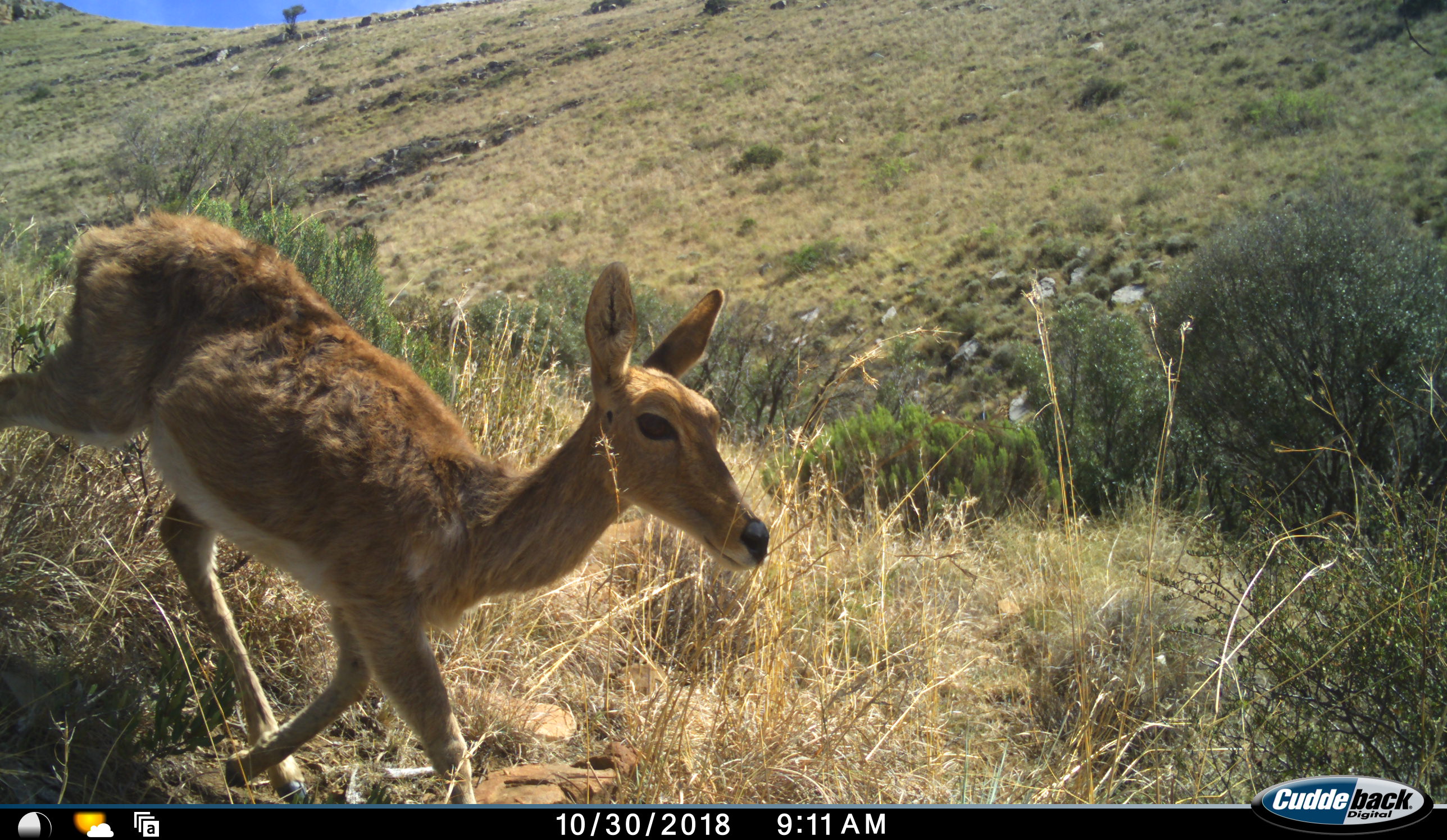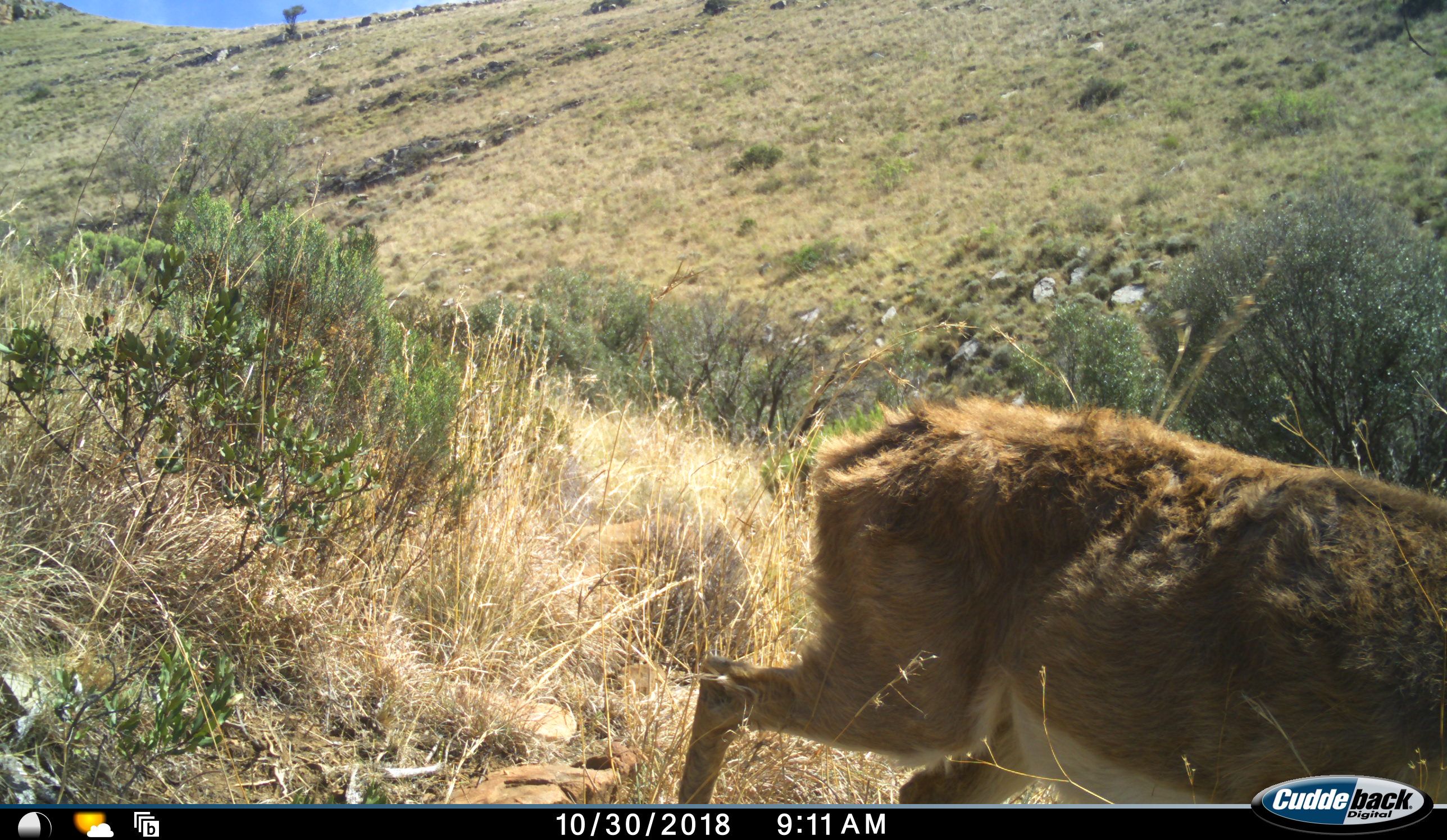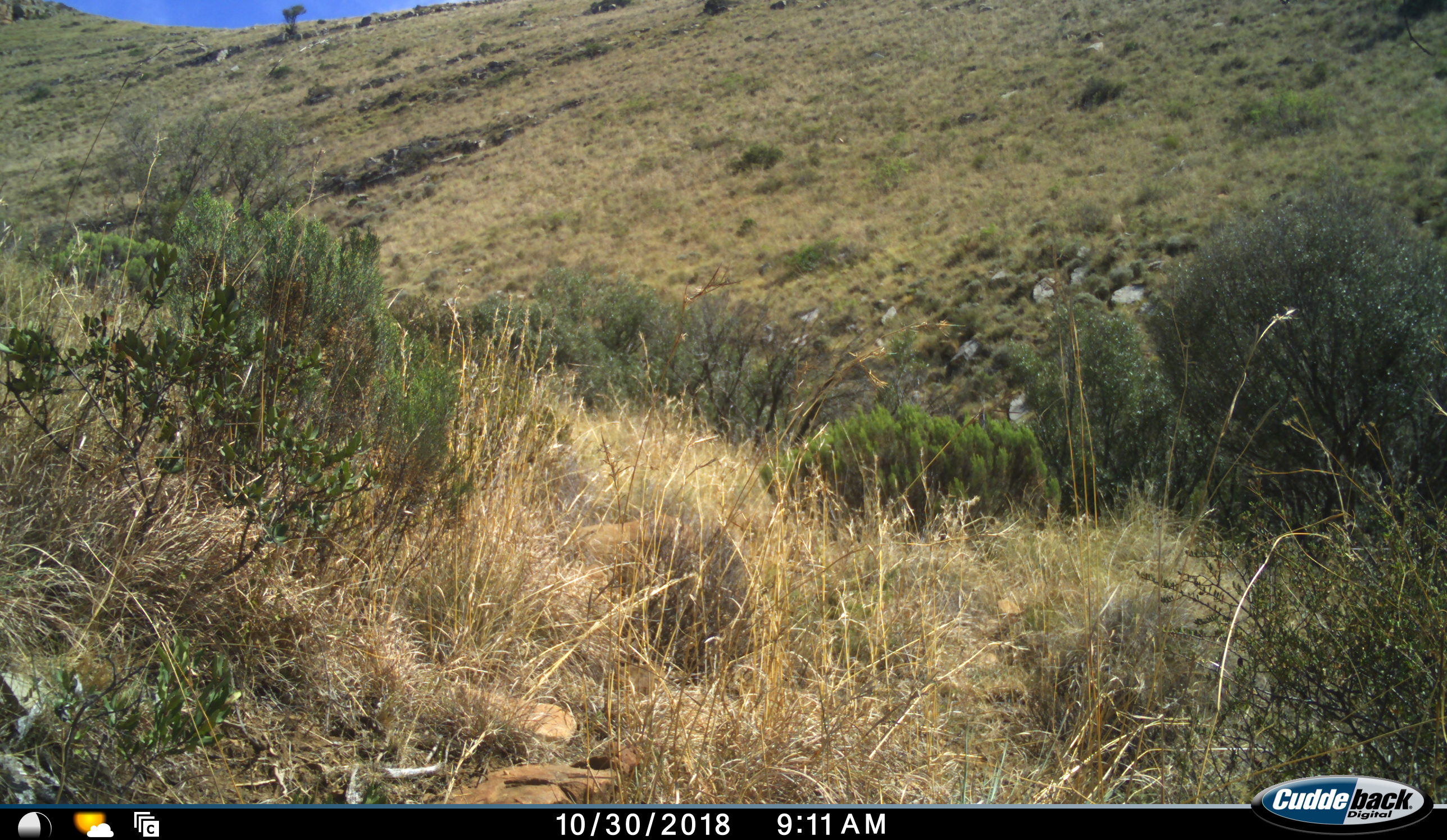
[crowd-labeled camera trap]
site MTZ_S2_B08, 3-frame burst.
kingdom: Animalia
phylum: Chordata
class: Mammalia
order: Artiodactyla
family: Bovidae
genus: Redunca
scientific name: Redunca fulvorufula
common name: mountain reedbuck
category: reedbuckmountain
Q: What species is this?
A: Reedbuckmountain (mountain reedbuck) (Redunca fulvorufula).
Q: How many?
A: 1.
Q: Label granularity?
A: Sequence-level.